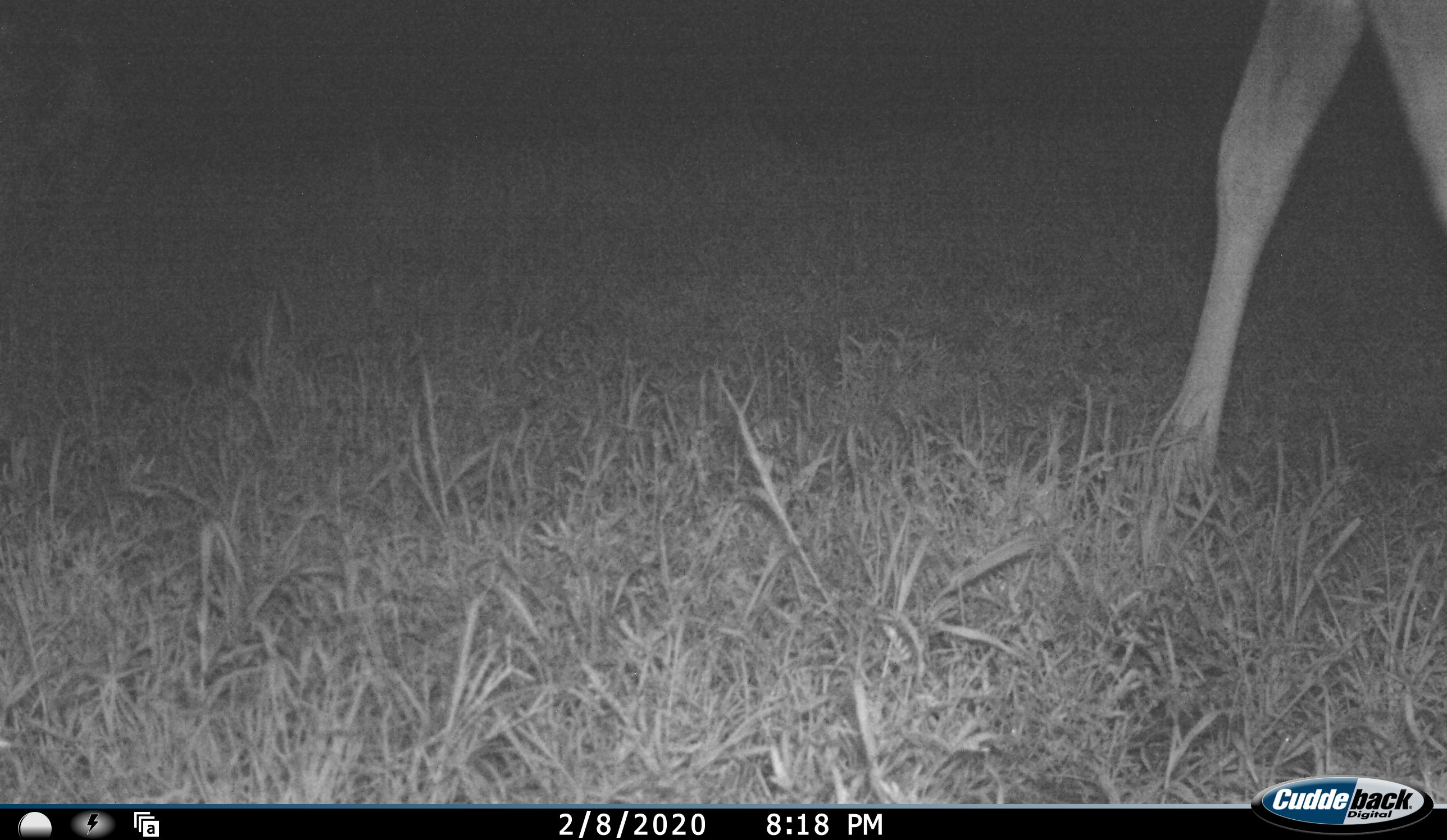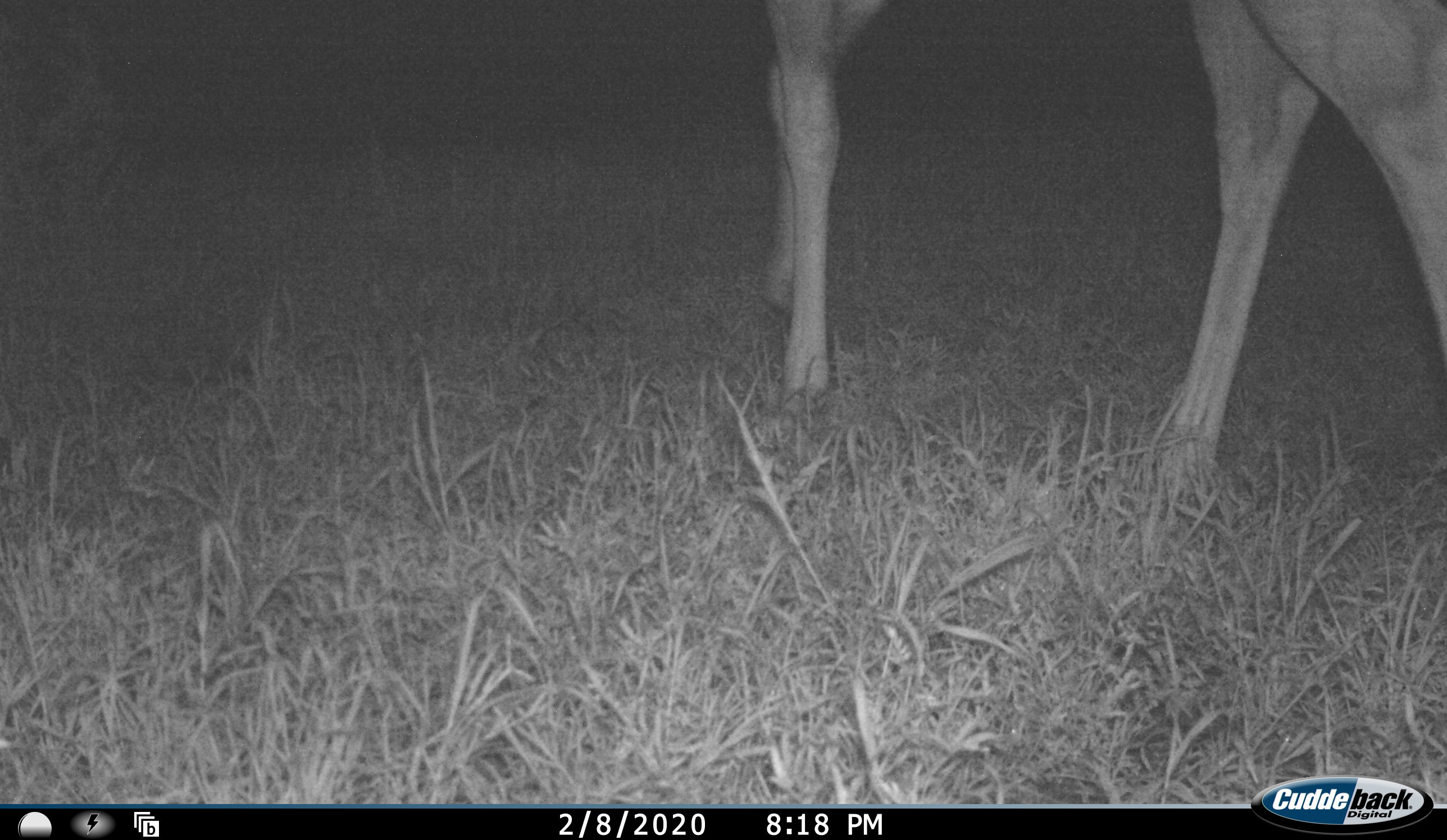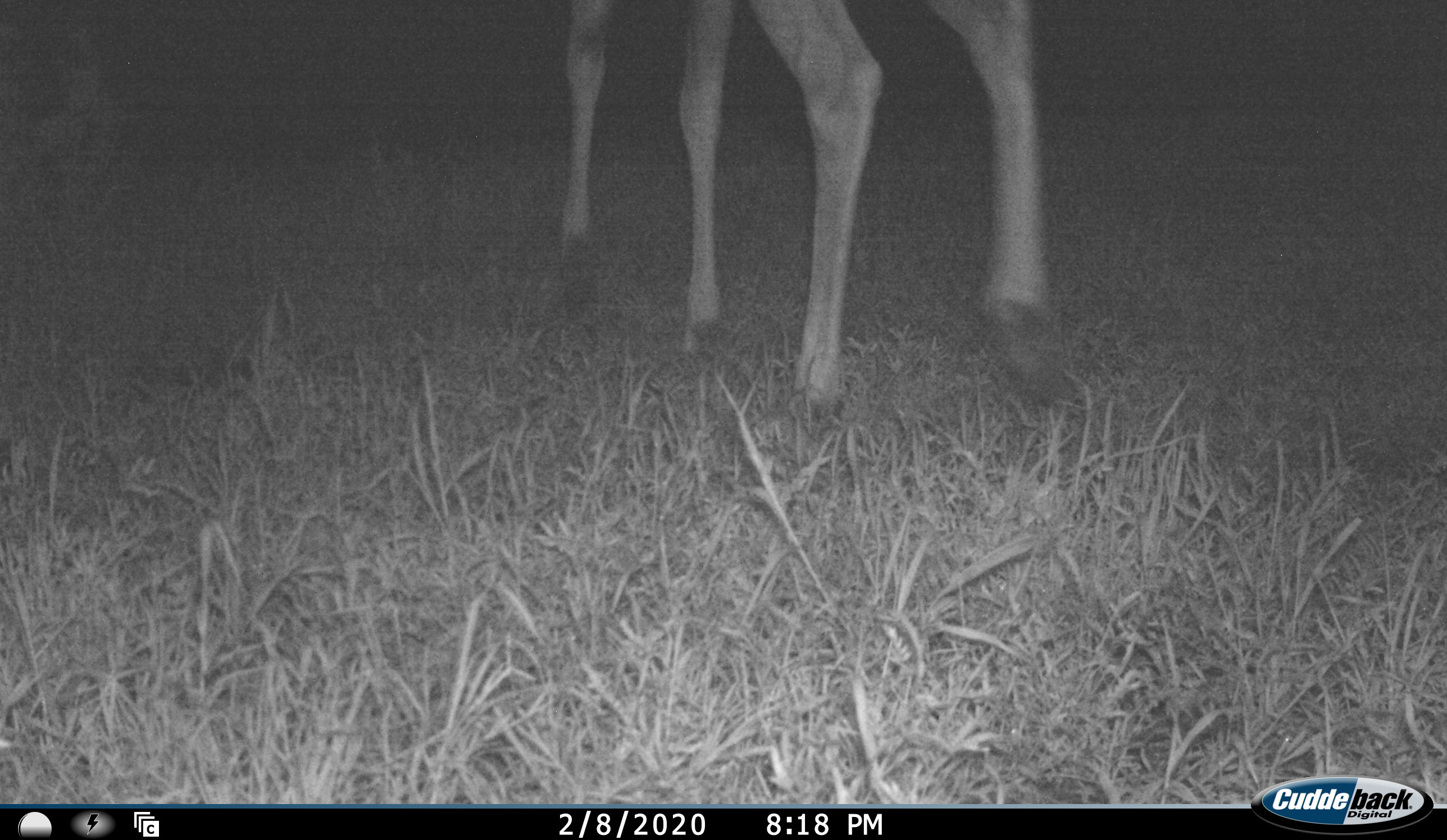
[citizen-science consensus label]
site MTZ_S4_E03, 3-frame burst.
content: unidentified animal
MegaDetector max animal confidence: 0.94